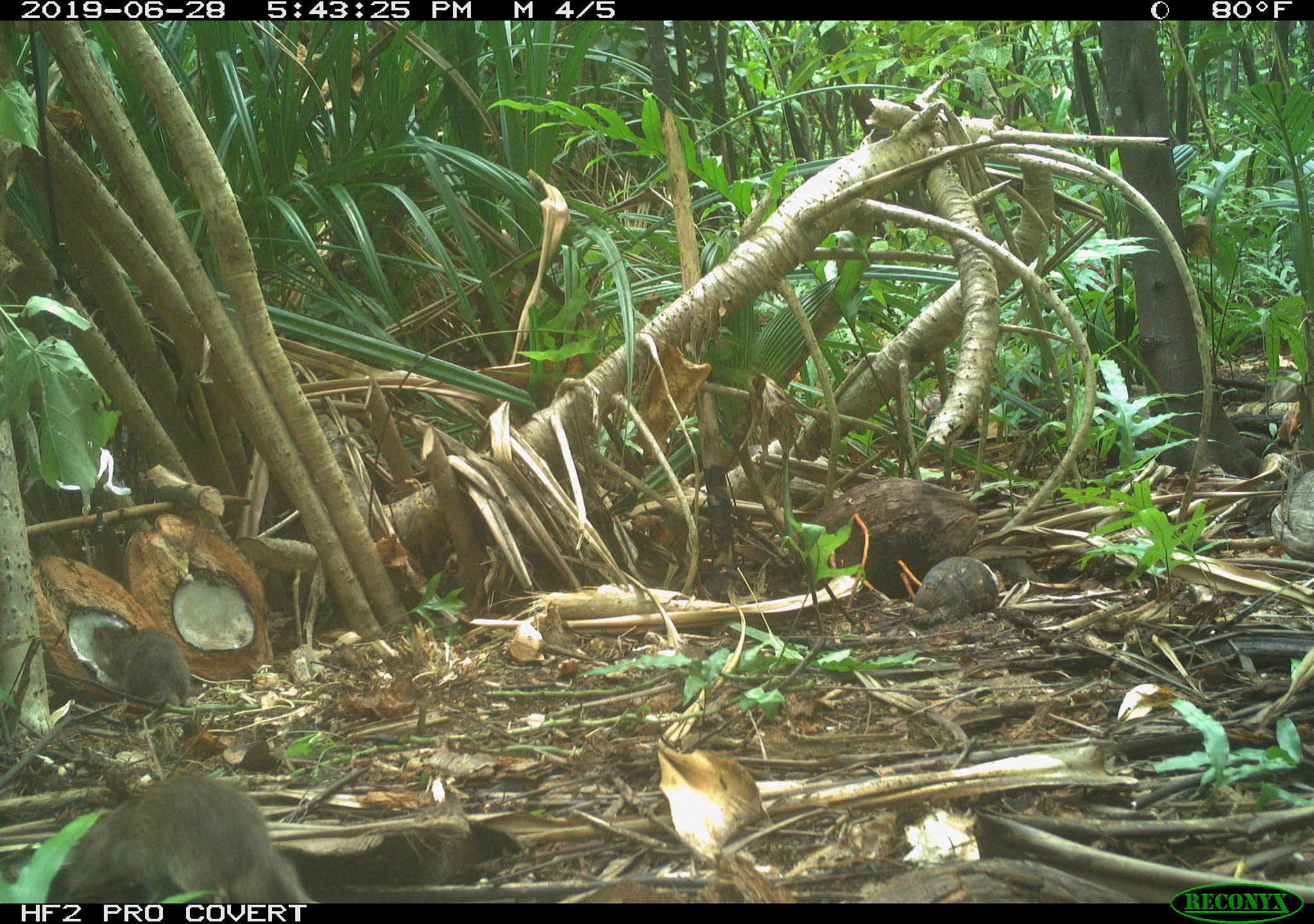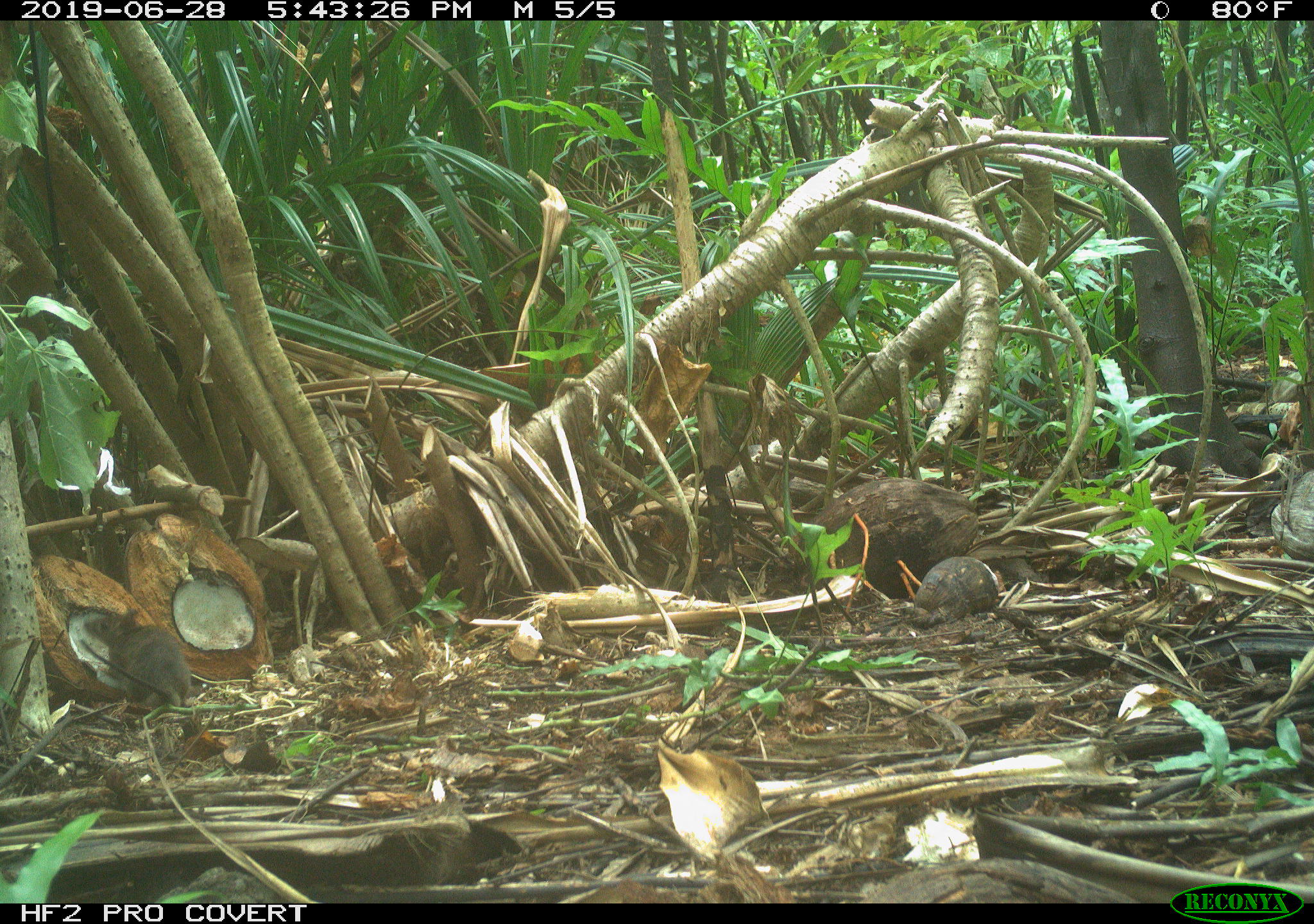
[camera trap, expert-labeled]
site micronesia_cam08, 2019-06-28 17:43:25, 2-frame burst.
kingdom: Animalia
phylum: Chordata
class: Mammalia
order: Rodentia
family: Muridae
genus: Rattus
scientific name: Rattus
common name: rat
Rat (Rattus).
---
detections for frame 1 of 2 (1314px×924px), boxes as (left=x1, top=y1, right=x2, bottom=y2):
rat: (left=53, top=781, right=319, bottom=905); (left=88, top=616, right=206, bottom=718)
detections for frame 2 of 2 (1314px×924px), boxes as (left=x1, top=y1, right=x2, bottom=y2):
rat: (left=78, top=604, right=193, bottom=714)